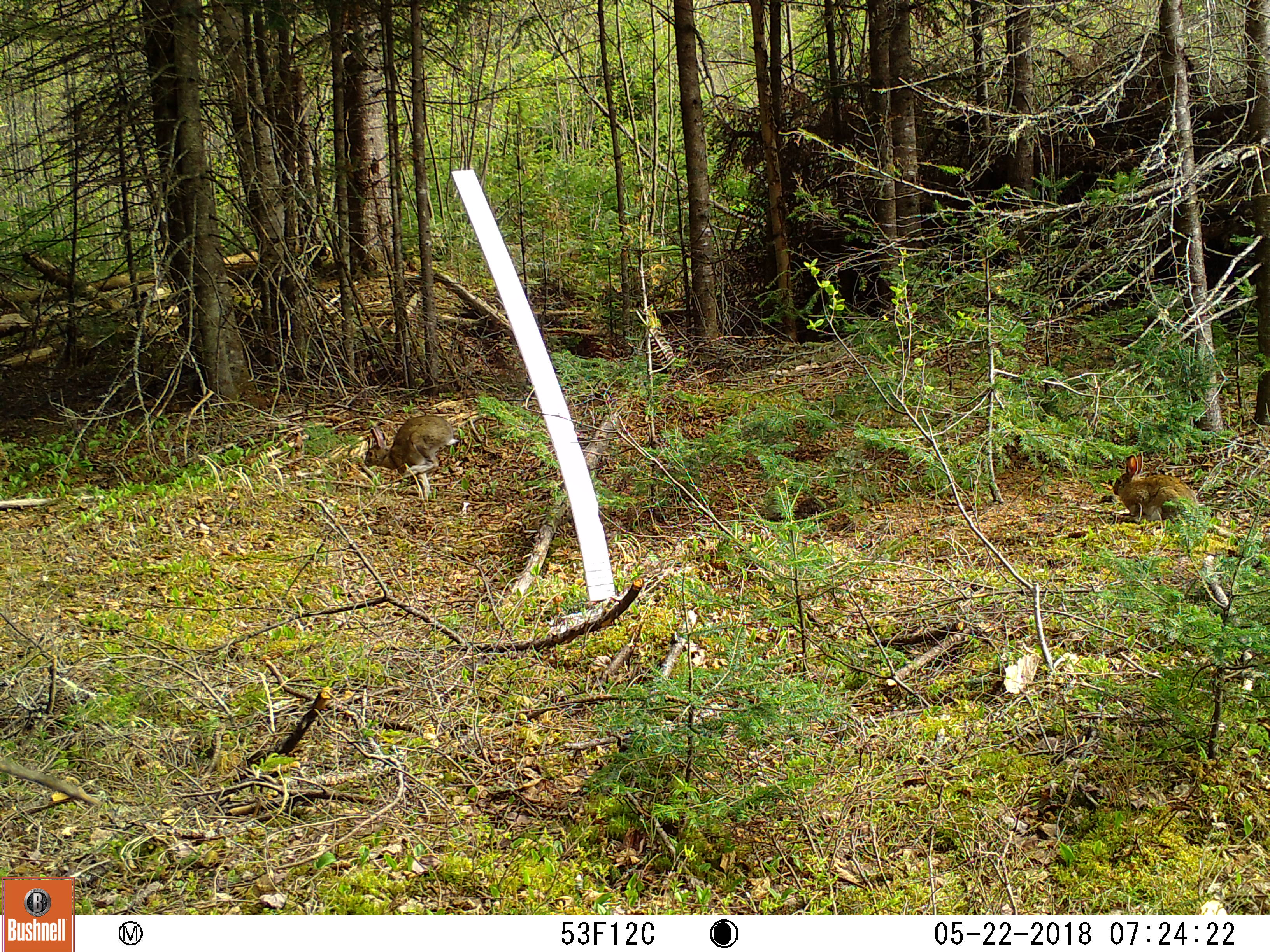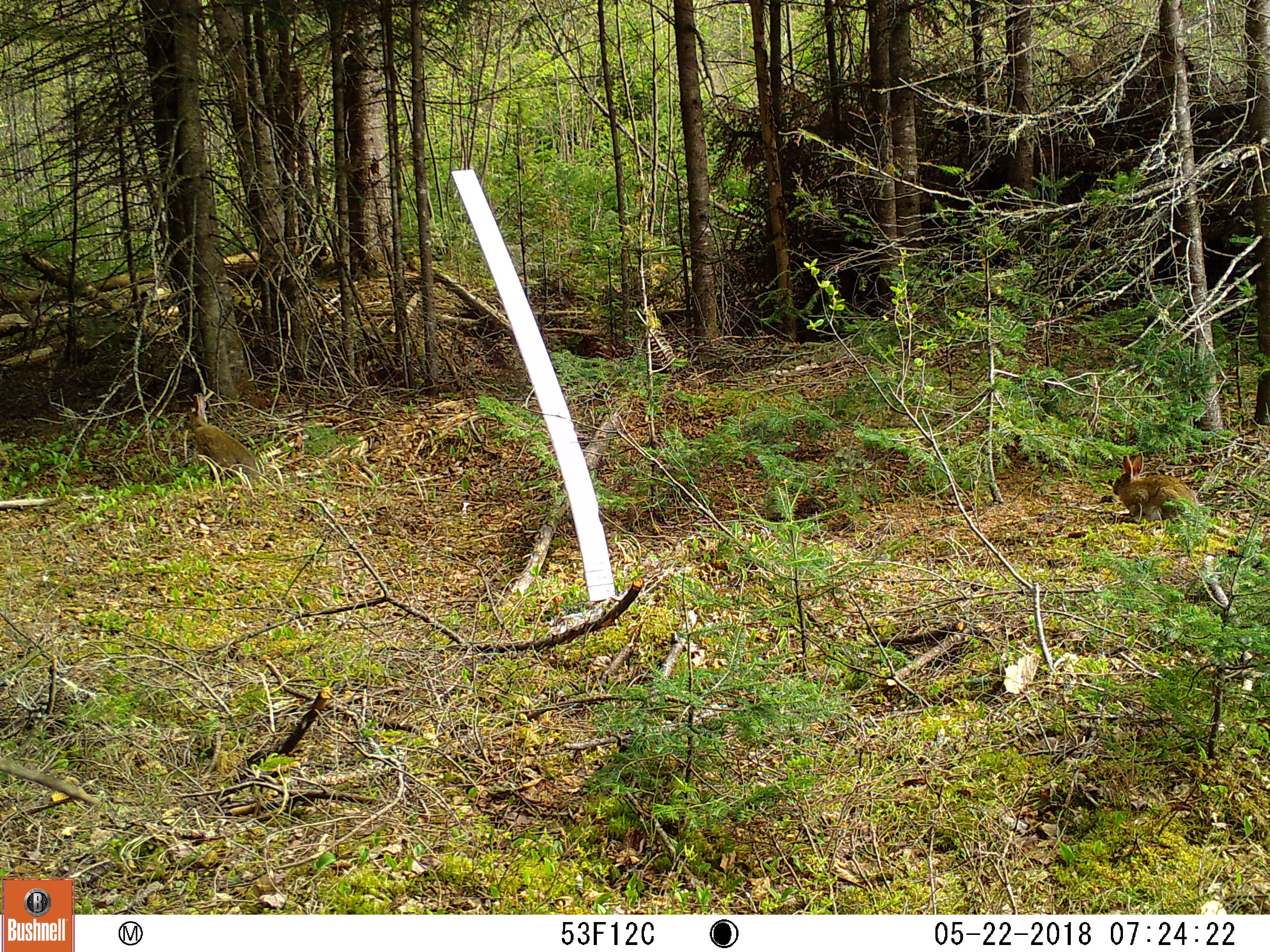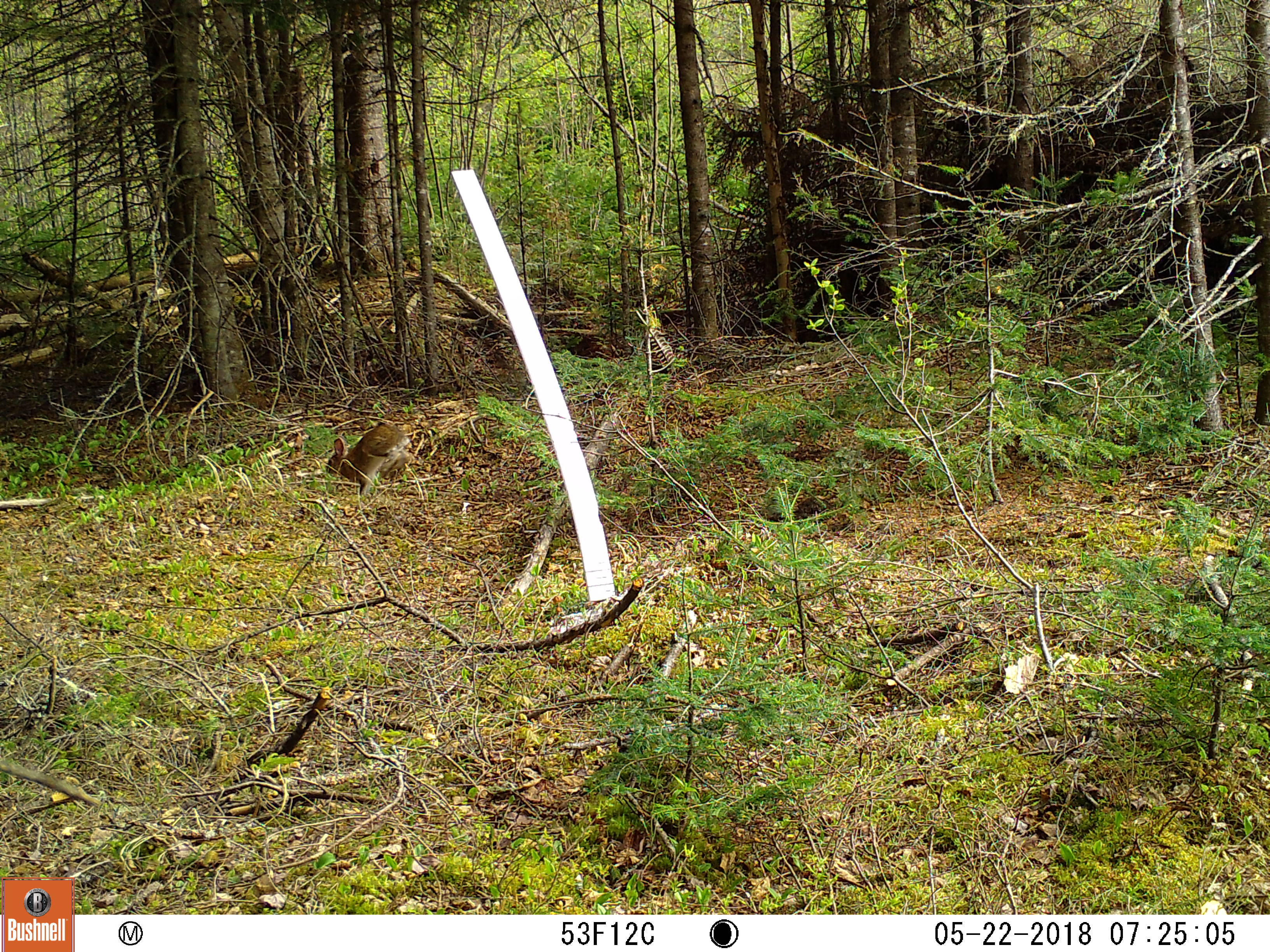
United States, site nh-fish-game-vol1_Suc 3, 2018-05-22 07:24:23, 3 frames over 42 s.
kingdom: Animalia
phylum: Chordata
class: Mammalia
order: Lagomorpha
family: Leporidae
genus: Lepus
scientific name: Lepus americanus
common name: snowshoe hare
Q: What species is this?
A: Snowshoe hare (Lepus americanus).